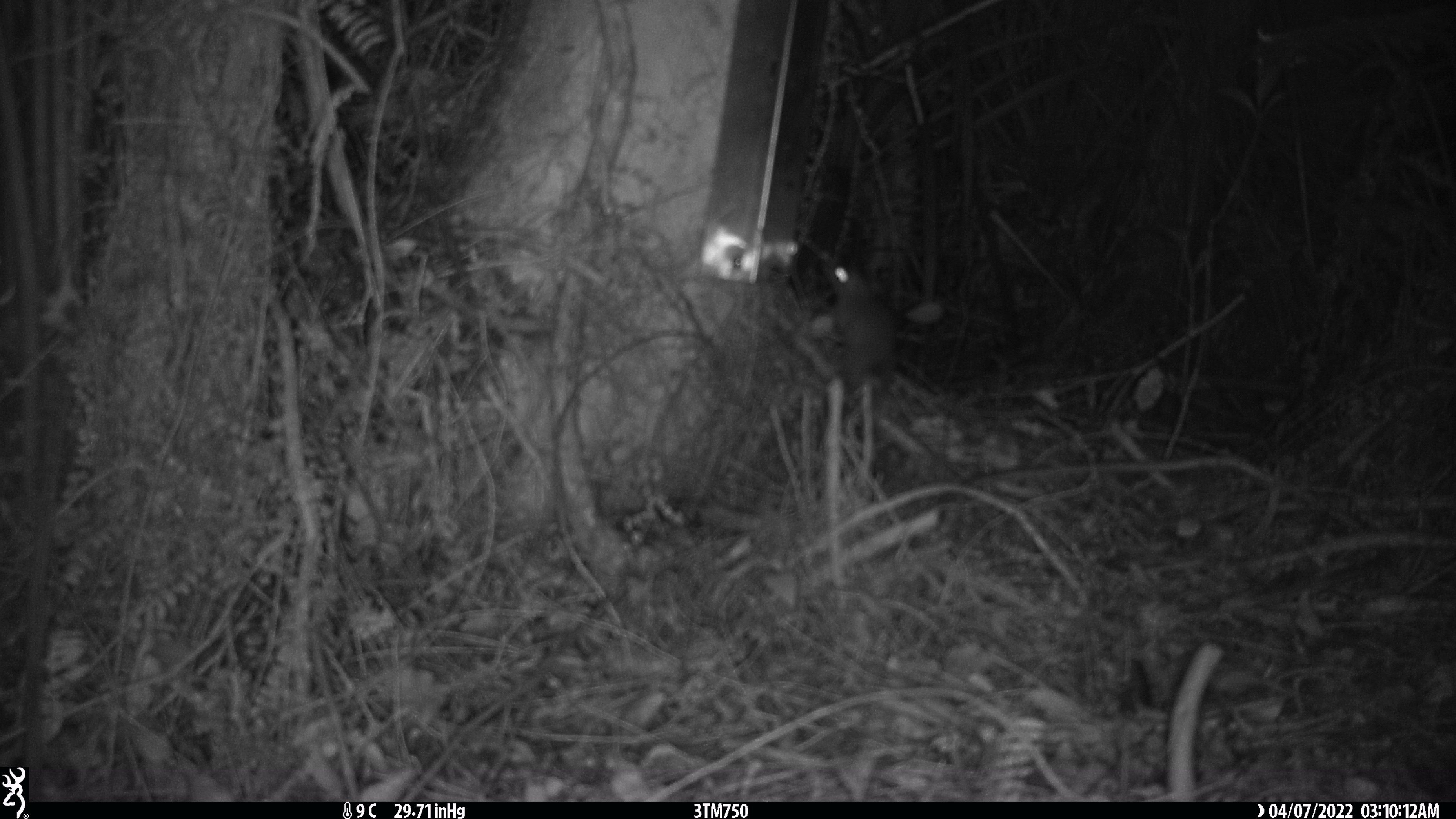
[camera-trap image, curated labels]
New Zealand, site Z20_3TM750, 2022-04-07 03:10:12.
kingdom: Animalia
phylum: Chordata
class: Mammalia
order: Rodentia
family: Muridae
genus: Rattus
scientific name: Rattus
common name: rat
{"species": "rat (Rattus)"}